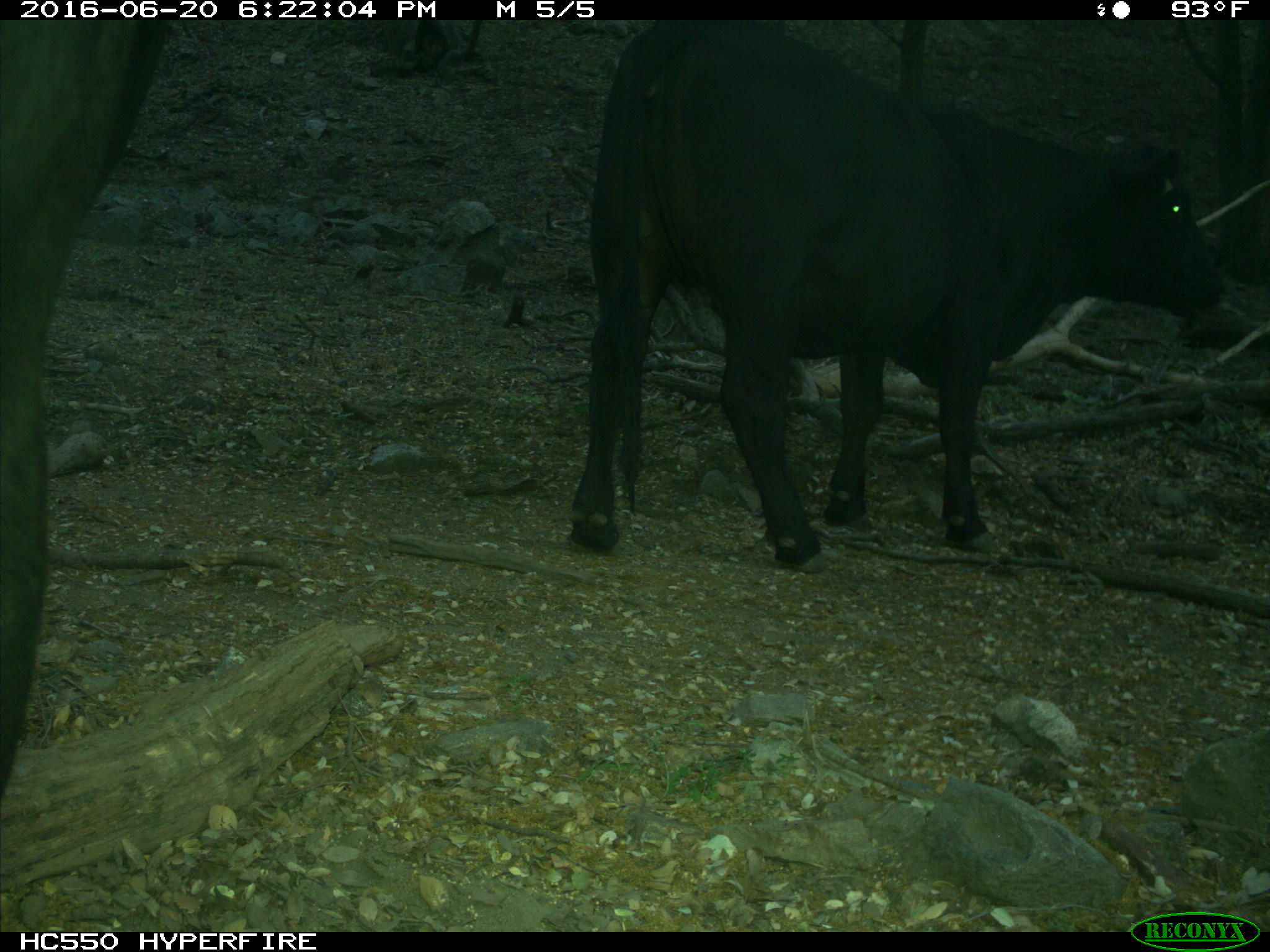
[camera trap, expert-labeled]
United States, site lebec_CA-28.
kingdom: Animalia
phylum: Chordata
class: Mammalia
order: Artiodactyla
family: Bovidae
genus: Bos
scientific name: Bos taurus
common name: domestic cow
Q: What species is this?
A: Bos taurus (domestic cow).